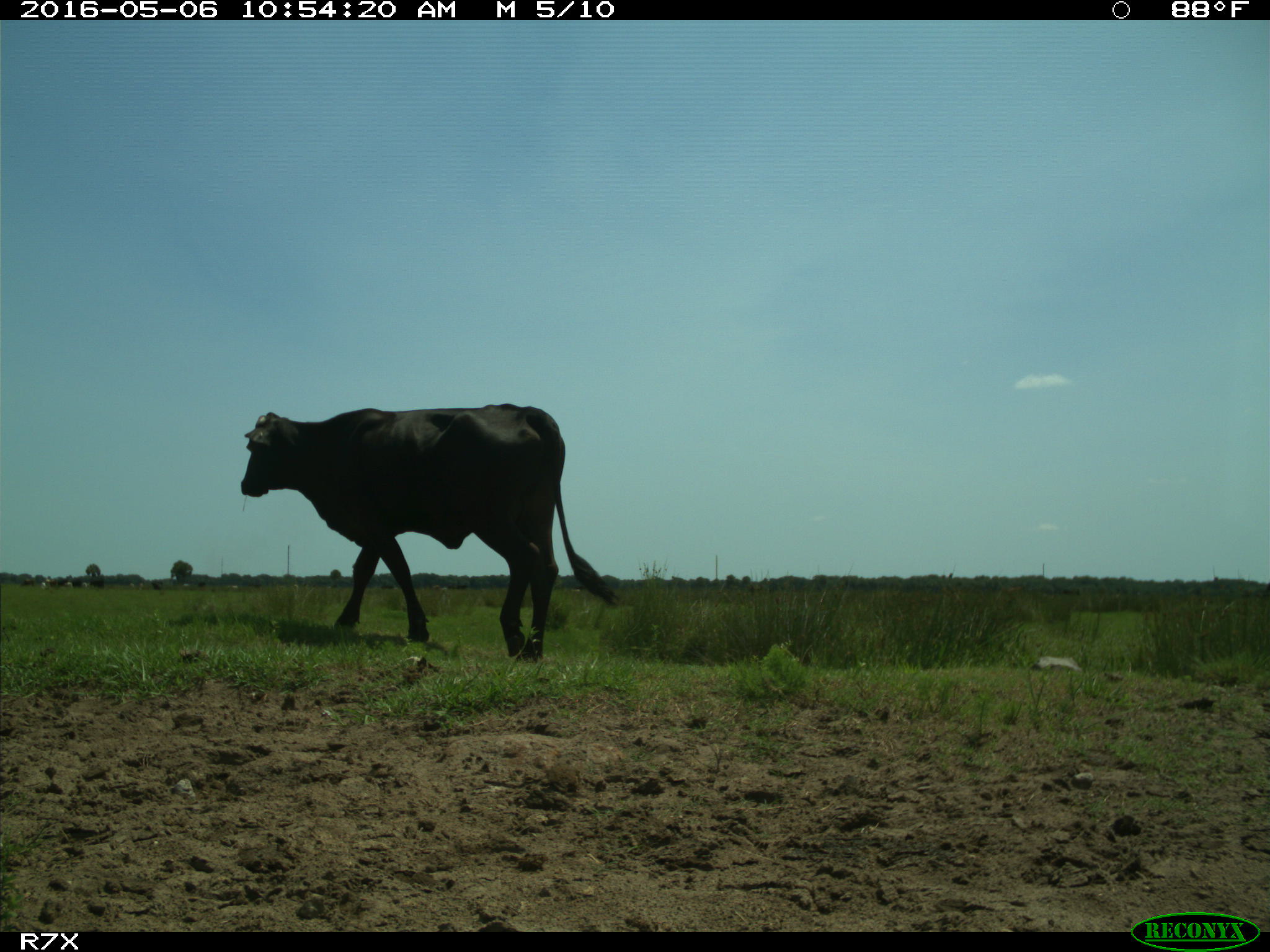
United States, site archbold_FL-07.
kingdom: Animalia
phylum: Chordata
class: Mammalia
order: Artiodactyla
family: Bovidae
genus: Bos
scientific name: Bos taurus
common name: domestic cow